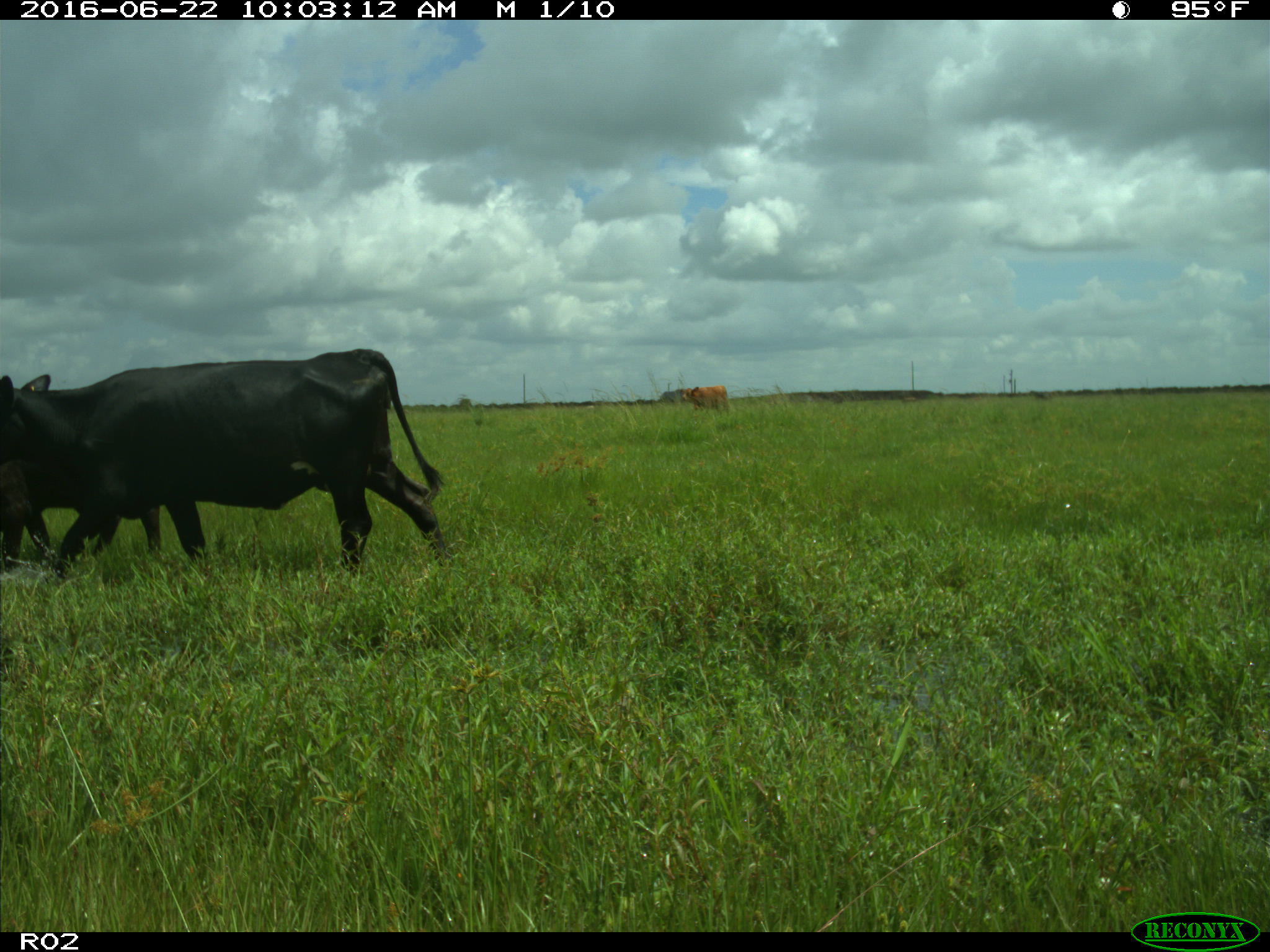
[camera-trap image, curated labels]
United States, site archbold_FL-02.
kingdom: Animalia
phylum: Chordata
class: Mammalia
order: Artiodactyla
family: Bovidae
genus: Bos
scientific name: Bos taurus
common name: domestic cow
Bos taurus (domestic cow).